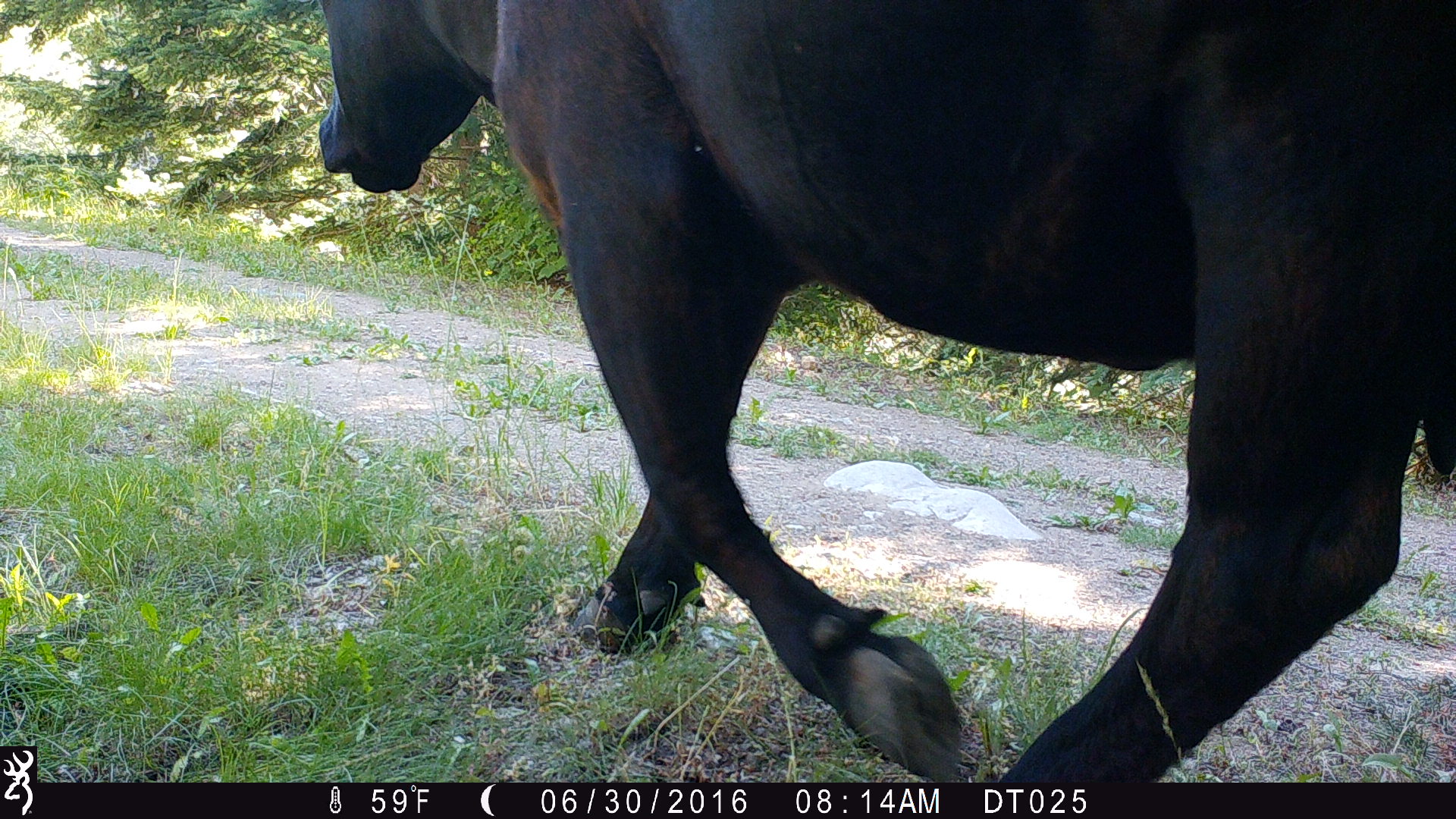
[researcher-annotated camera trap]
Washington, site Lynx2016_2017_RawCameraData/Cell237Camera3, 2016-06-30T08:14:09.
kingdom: Animalia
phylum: Chordata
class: Mammalia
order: Artiodactyla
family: Bovidae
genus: Bos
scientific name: Bos taurus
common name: domestic cattle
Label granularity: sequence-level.